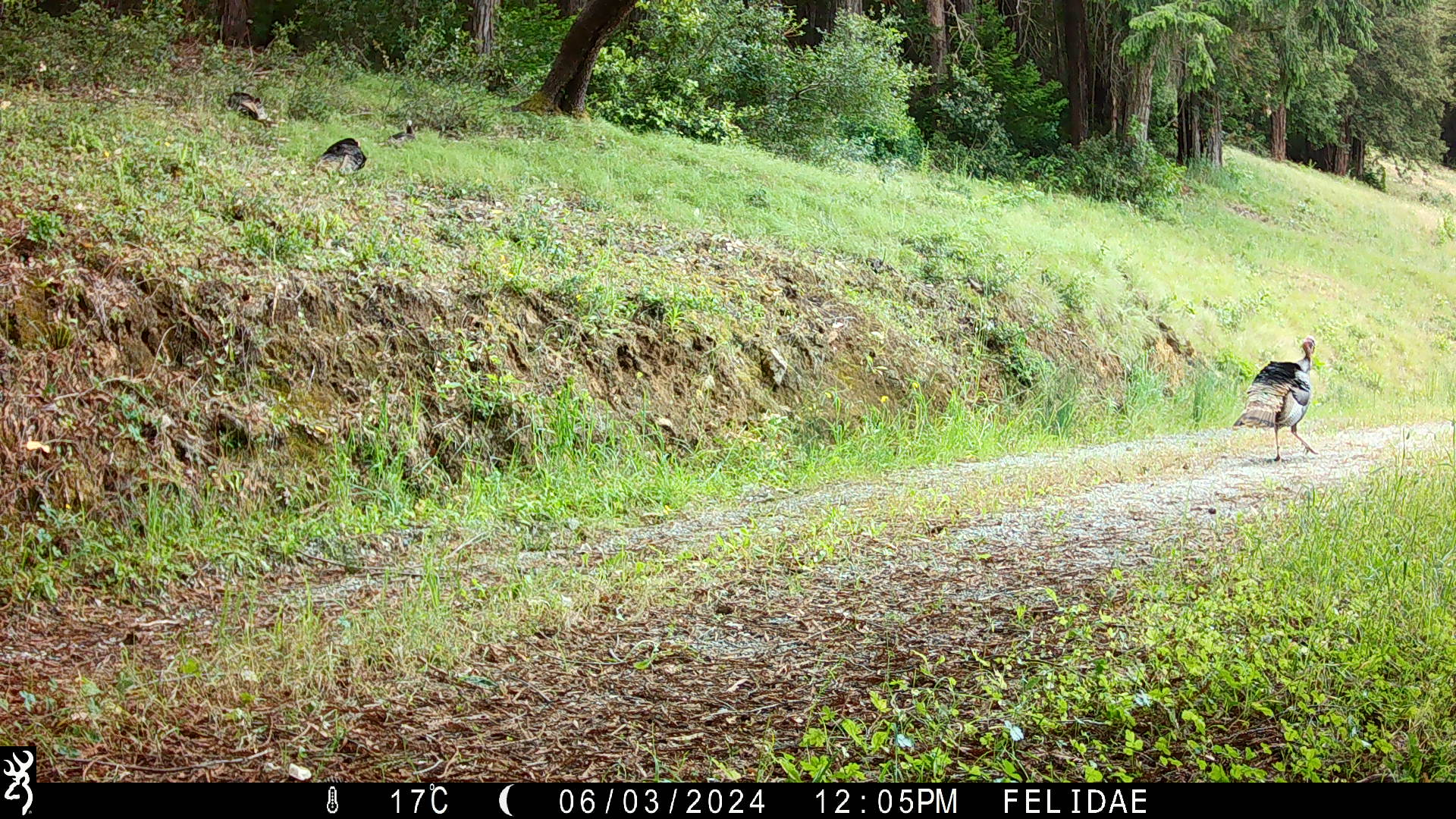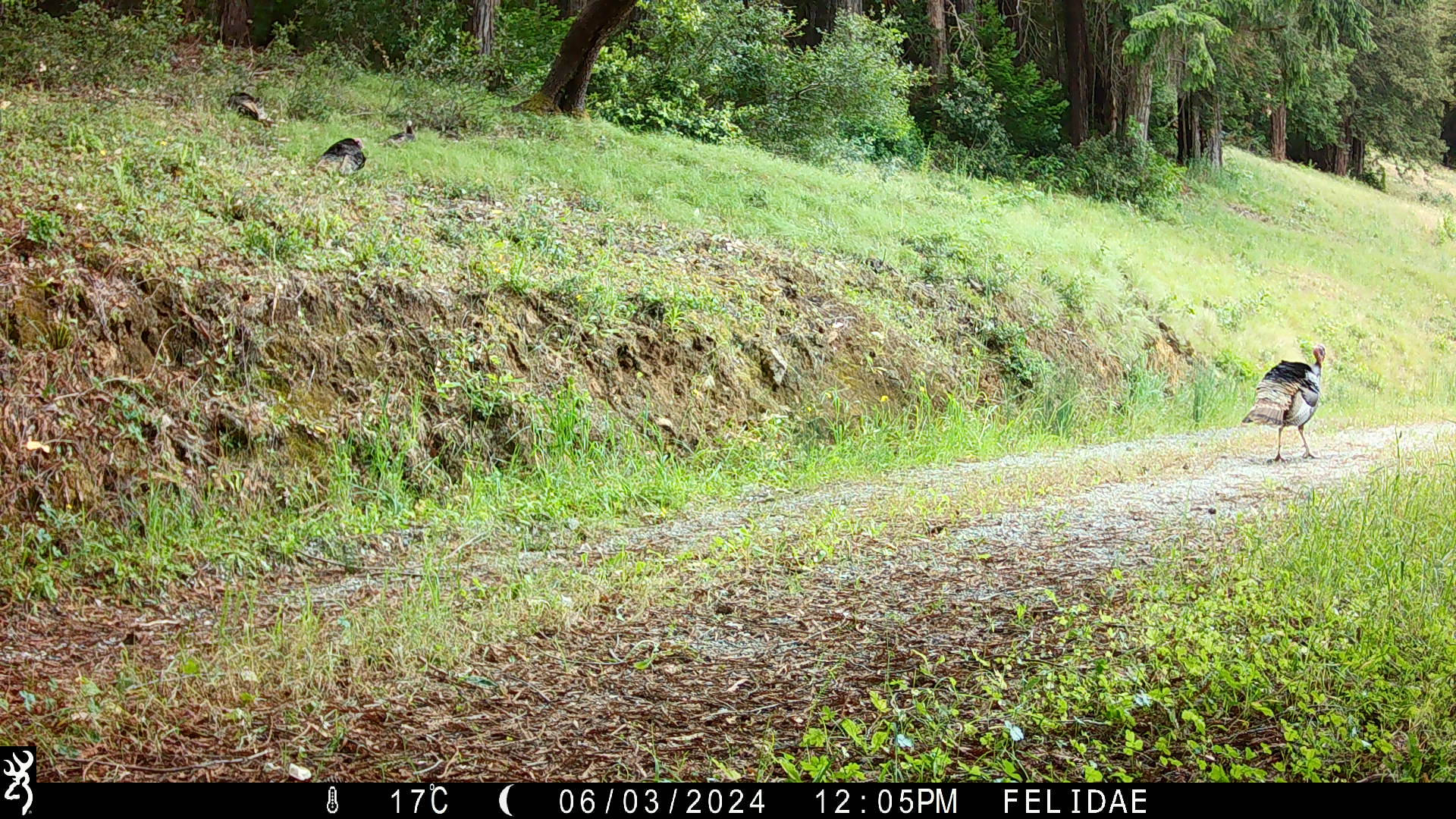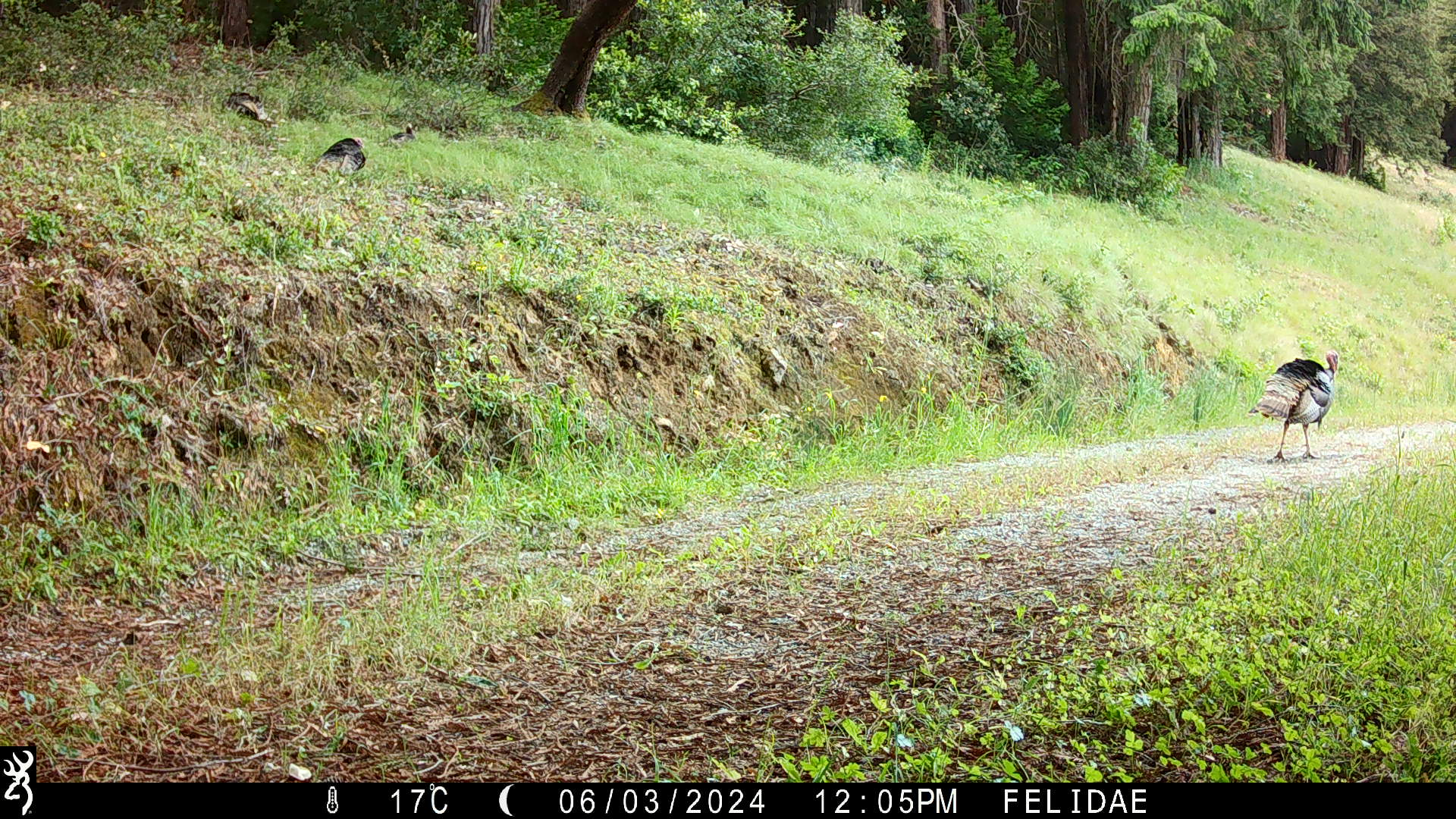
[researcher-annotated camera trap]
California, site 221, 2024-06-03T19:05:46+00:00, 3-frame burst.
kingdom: Animalia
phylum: Chordata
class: Aves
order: Galliformes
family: Phasianidae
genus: Meleagris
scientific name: Meleagris gallopavo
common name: turkey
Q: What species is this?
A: Turkey (Meleagris gallopavo).